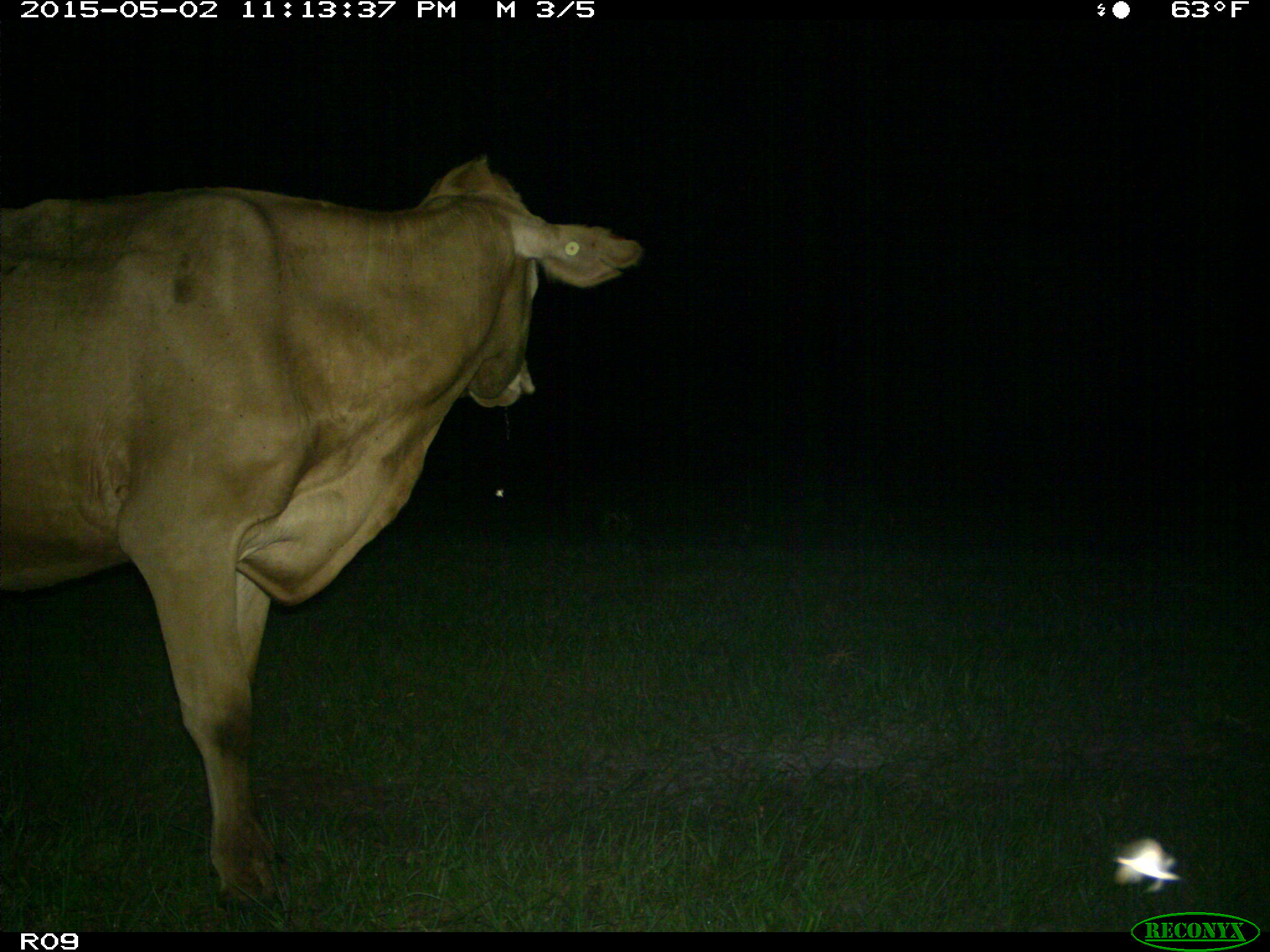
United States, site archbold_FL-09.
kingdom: Animalia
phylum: Chordata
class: Mammalia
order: Artiodactyla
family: Bovidae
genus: Bos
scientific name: Bos taurus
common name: domestic cow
Bos taurus (domestic cow).